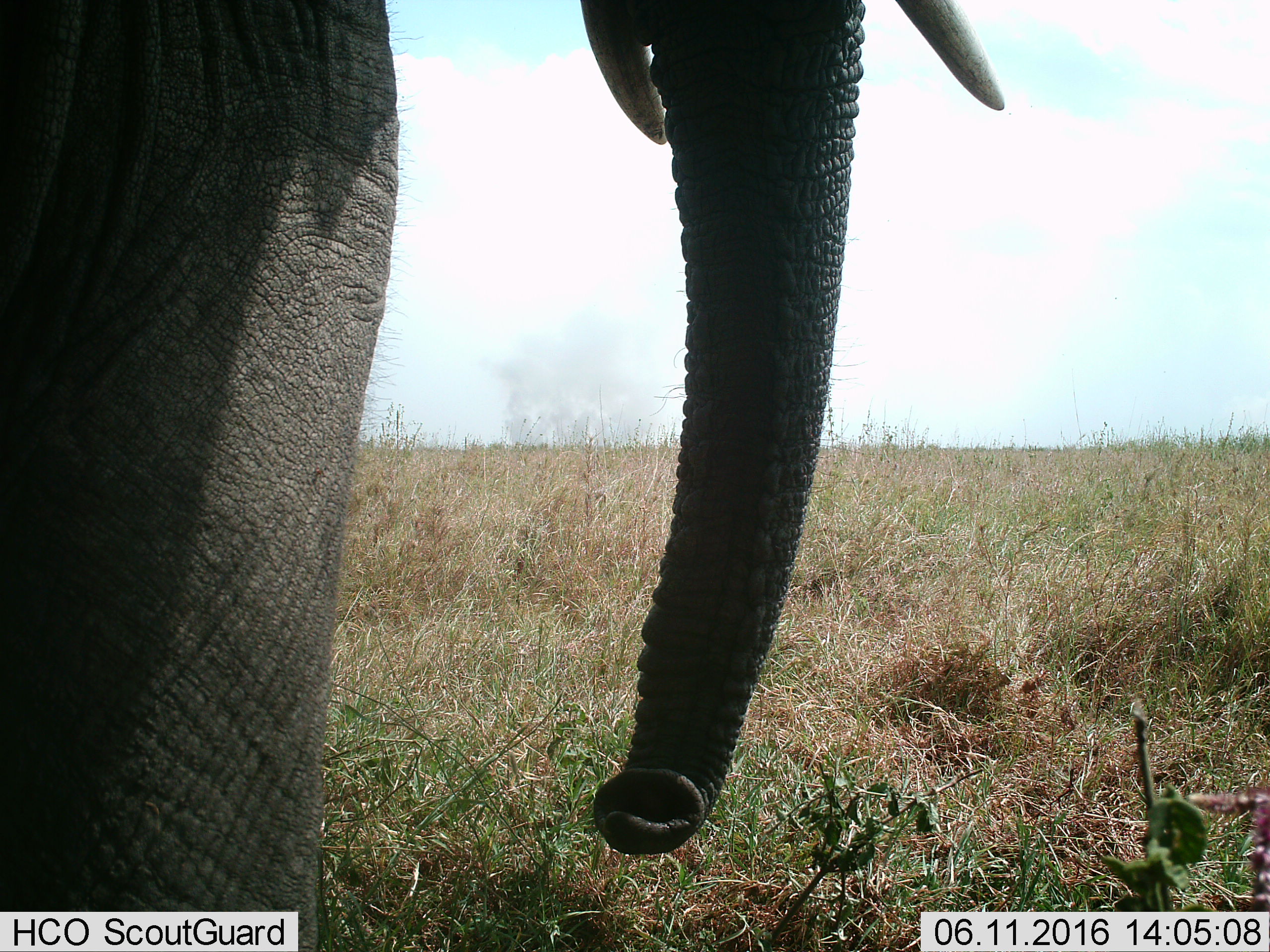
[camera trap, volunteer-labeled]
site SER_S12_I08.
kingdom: Animalia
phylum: Chordata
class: Mammalia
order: Proboscidea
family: Elephantidae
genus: Loxodonta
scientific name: Loxodonta africana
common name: african bush elephant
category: elephant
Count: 1.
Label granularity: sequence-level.